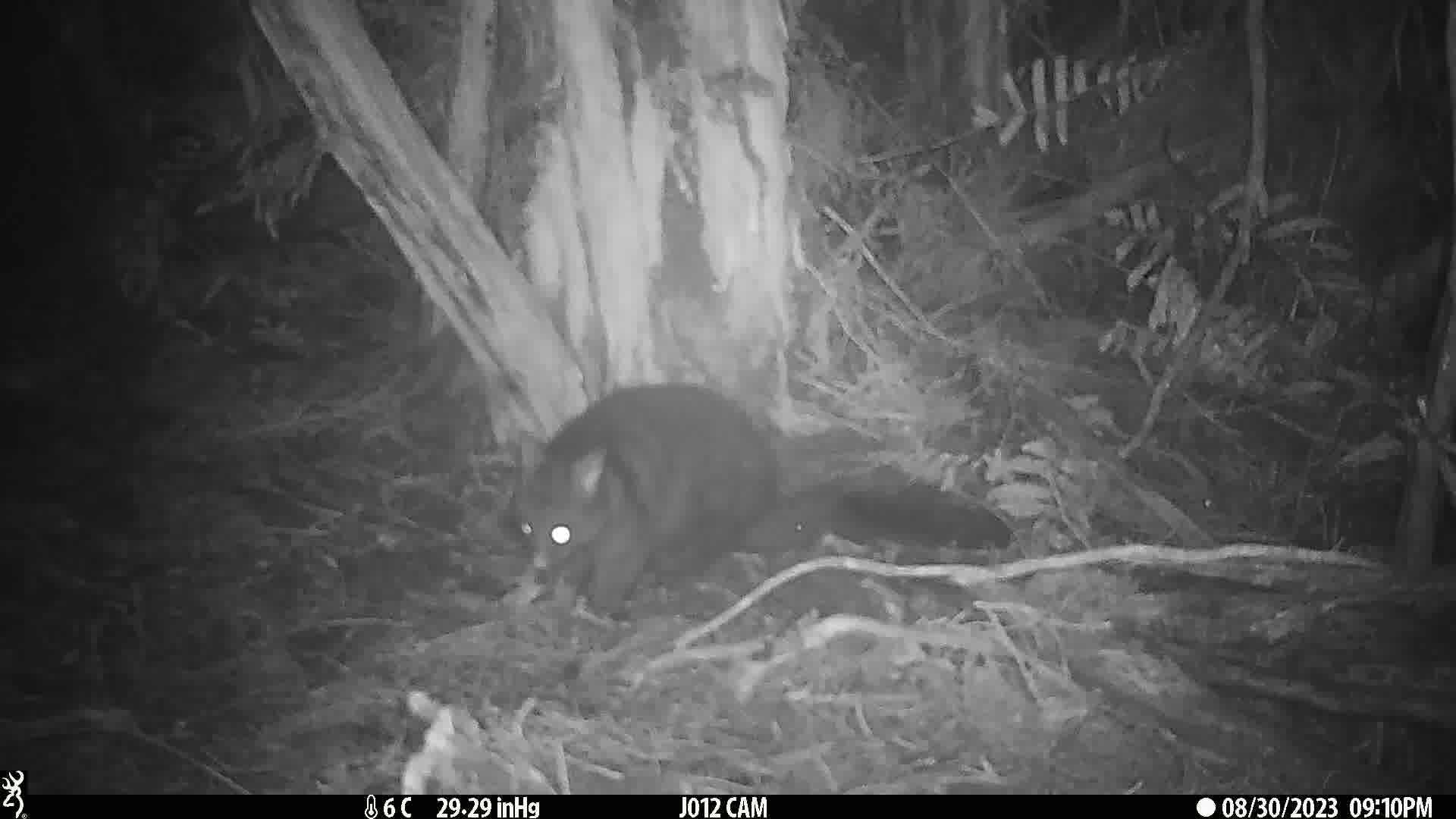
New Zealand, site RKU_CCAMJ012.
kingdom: Animalia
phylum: Chordata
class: Mammalia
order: Diprotodontia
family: Phalangeridae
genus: Trichosurus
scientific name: Trichosurus vulpecula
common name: common brushtail possum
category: possum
Possum (common brushtail possum) (Trichosurus vulpecula).